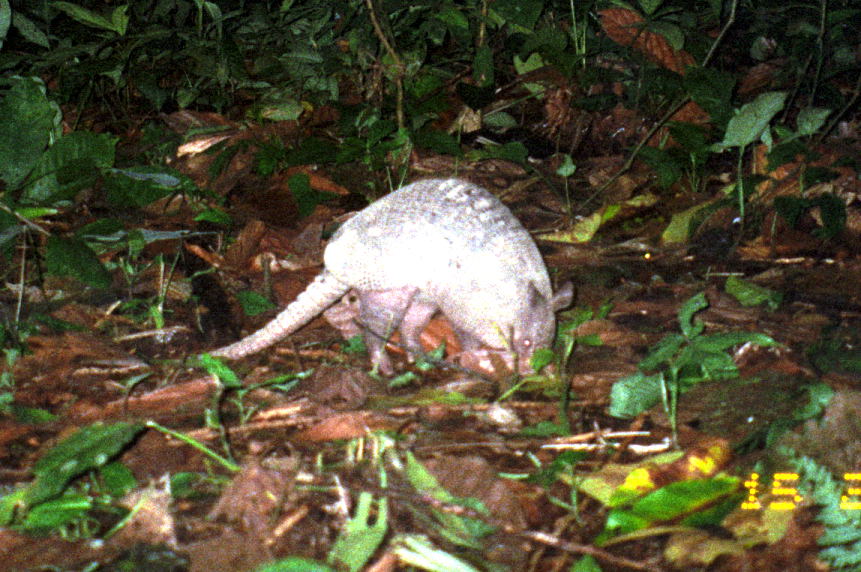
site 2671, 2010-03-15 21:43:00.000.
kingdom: Animalia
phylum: Chordata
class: Mammalia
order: Cingulata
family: Dasypodidae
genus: Dasypus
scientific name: Dasypus novemcinctus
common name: nine-banded armadillo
Dasypus novemcinctus (nine-banded armadillo).